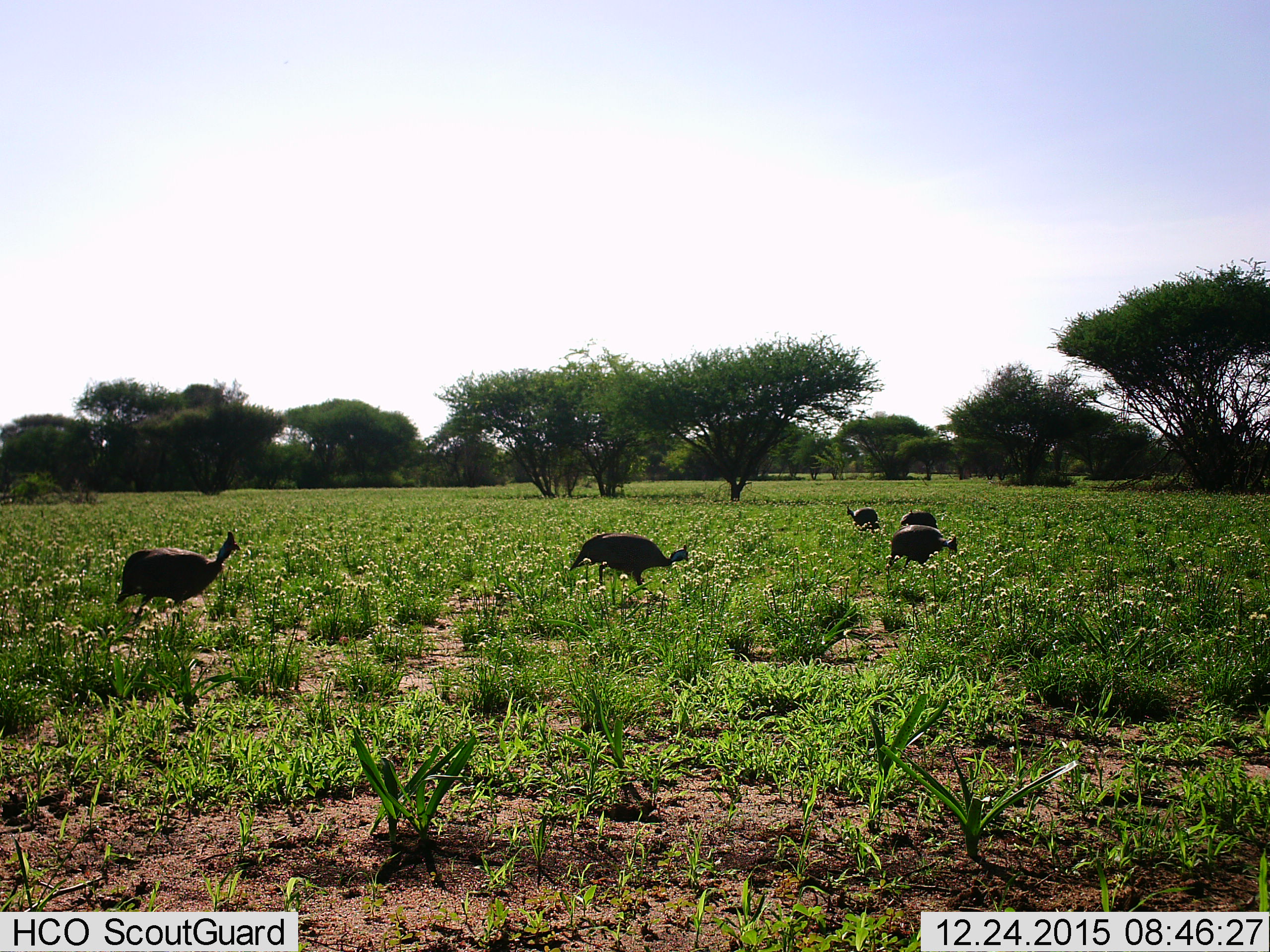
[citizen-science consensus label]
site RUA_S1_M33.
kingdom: Animalia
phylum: Chordata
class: Aves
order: Galliformes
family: Numididae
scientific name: Numididae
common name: guineafowl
Guineafowl (Numididae), count 5. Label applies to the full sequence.